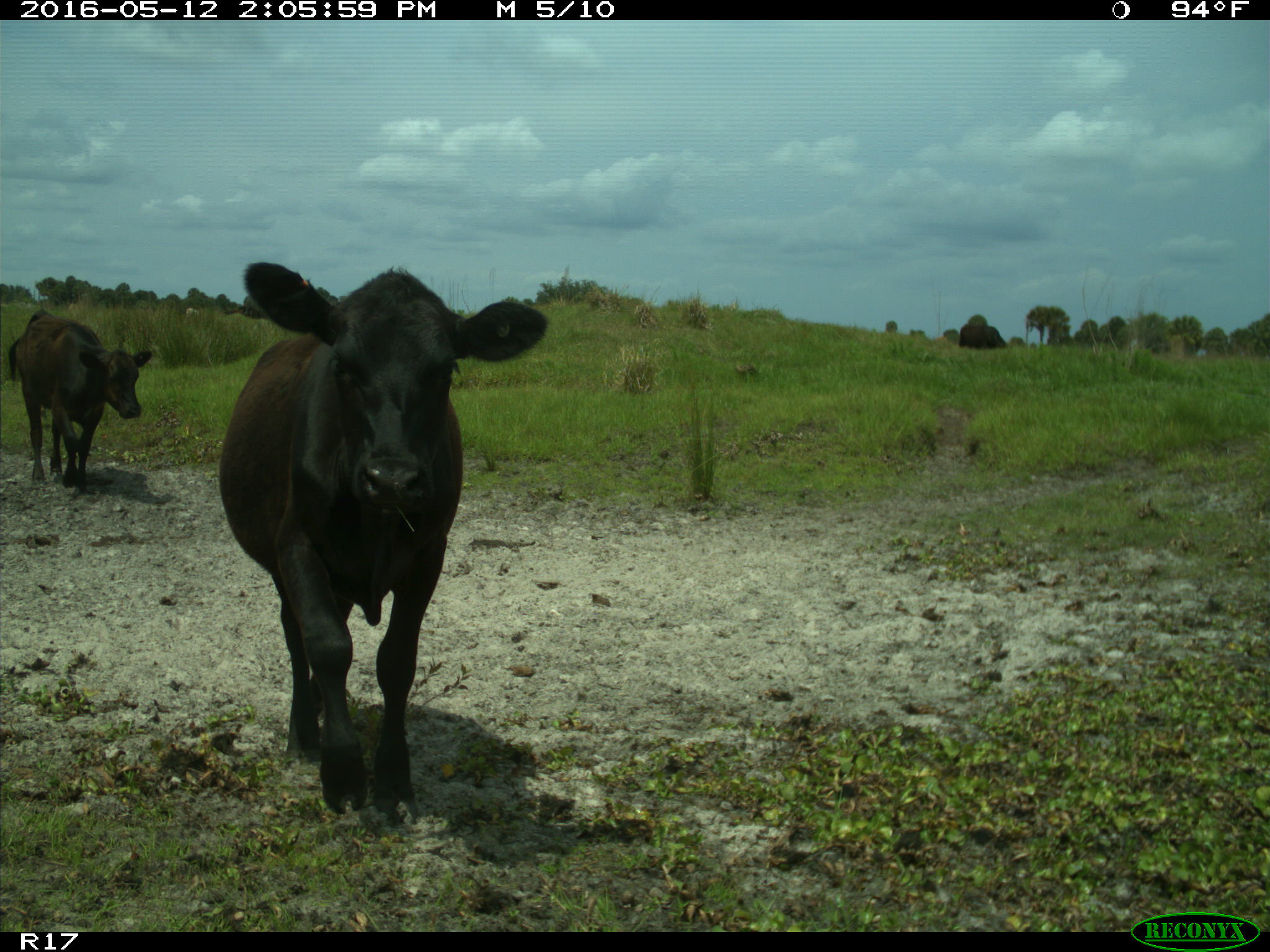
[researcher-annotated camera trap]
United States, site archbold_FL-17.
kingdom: Animalia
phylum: Chordata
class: Mammalia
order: Artiodactyla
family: Bovidae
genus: Bos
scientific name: Bos taurus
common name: domestic cow